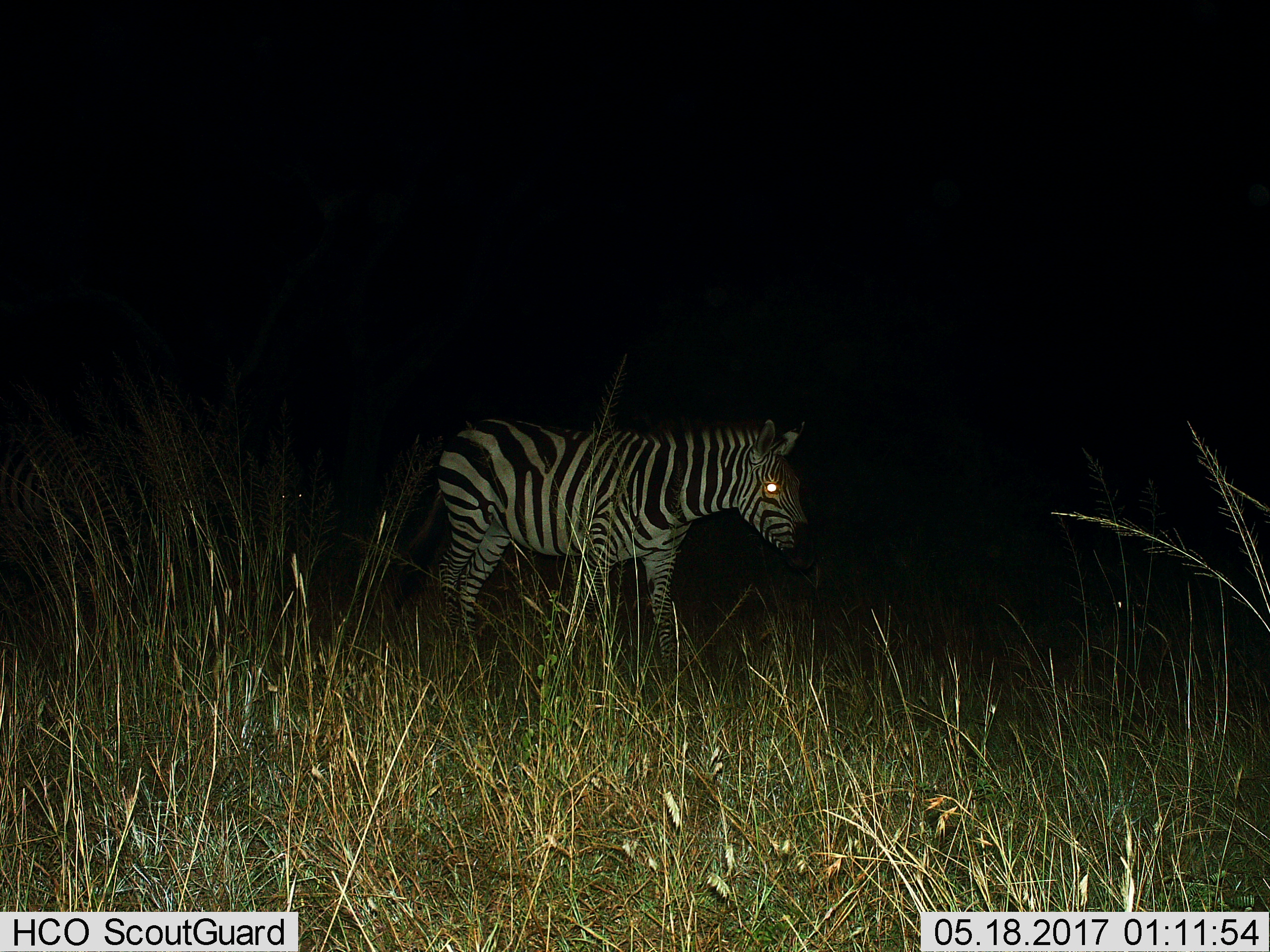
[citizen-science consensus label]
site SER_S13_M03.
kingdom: Animalia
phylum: Chordata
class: Mammalia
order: Perissodactyla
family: Equidae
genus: Equus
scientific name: Equus quagga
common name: plains zebra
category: zebraplains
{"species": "zebraplains (plains zebra) (Equus quagga)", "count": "2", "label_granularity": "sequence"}